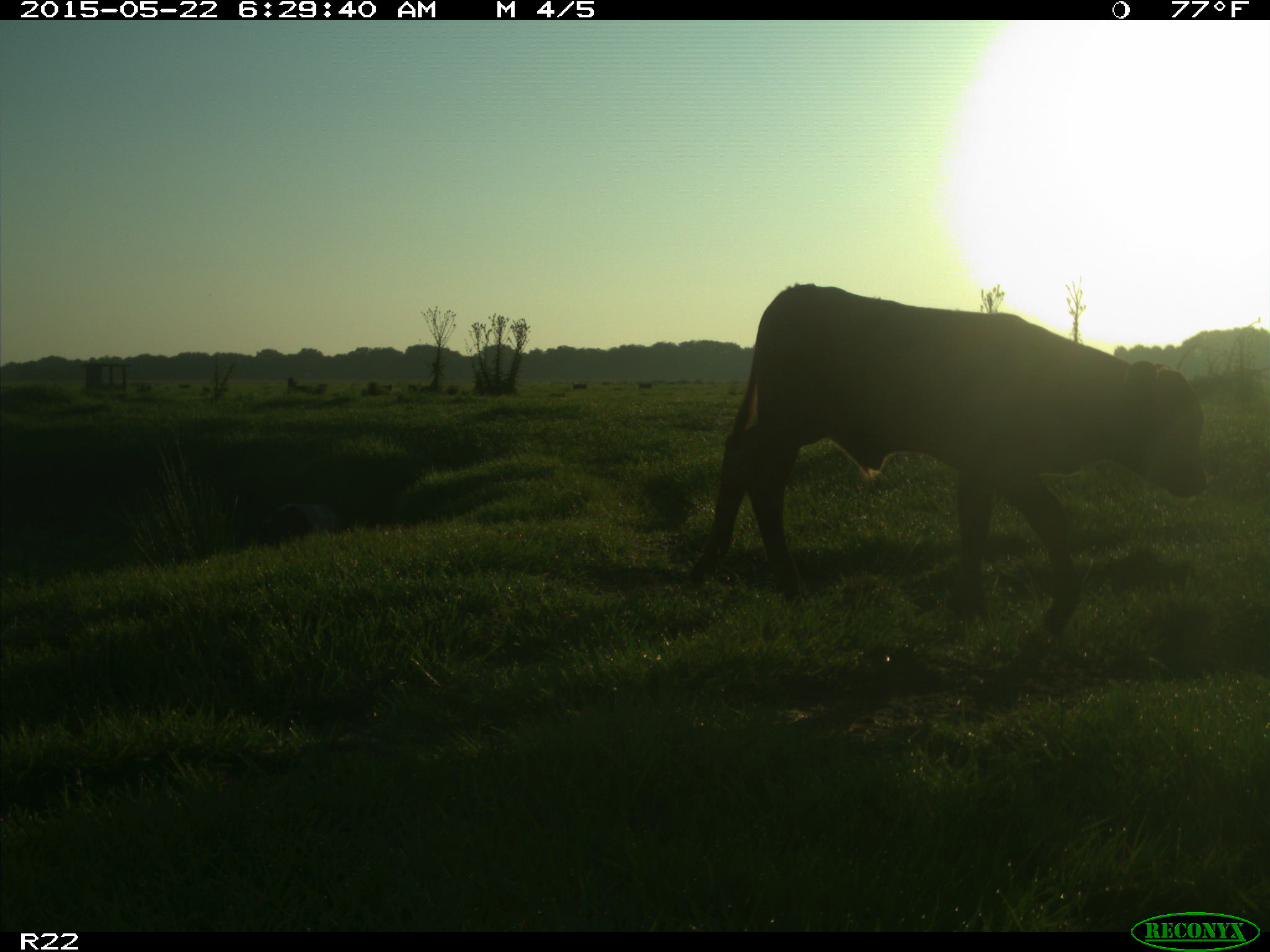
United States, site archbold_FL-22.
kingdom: Animalia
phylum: Chordata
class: Mammalia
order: Artiodactyla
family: Bovidae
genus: Bos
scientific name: Bos taurus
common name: domestic cow